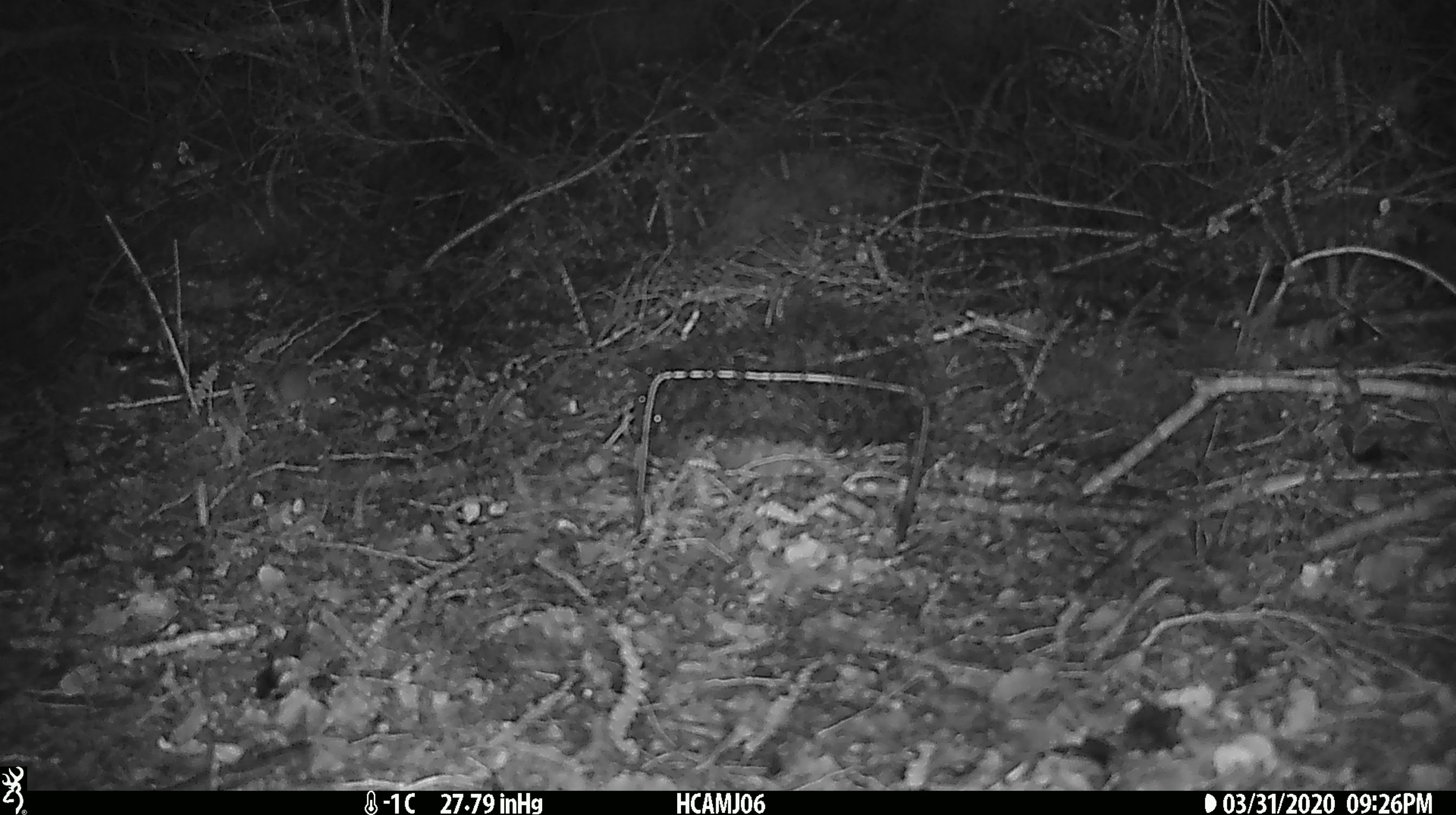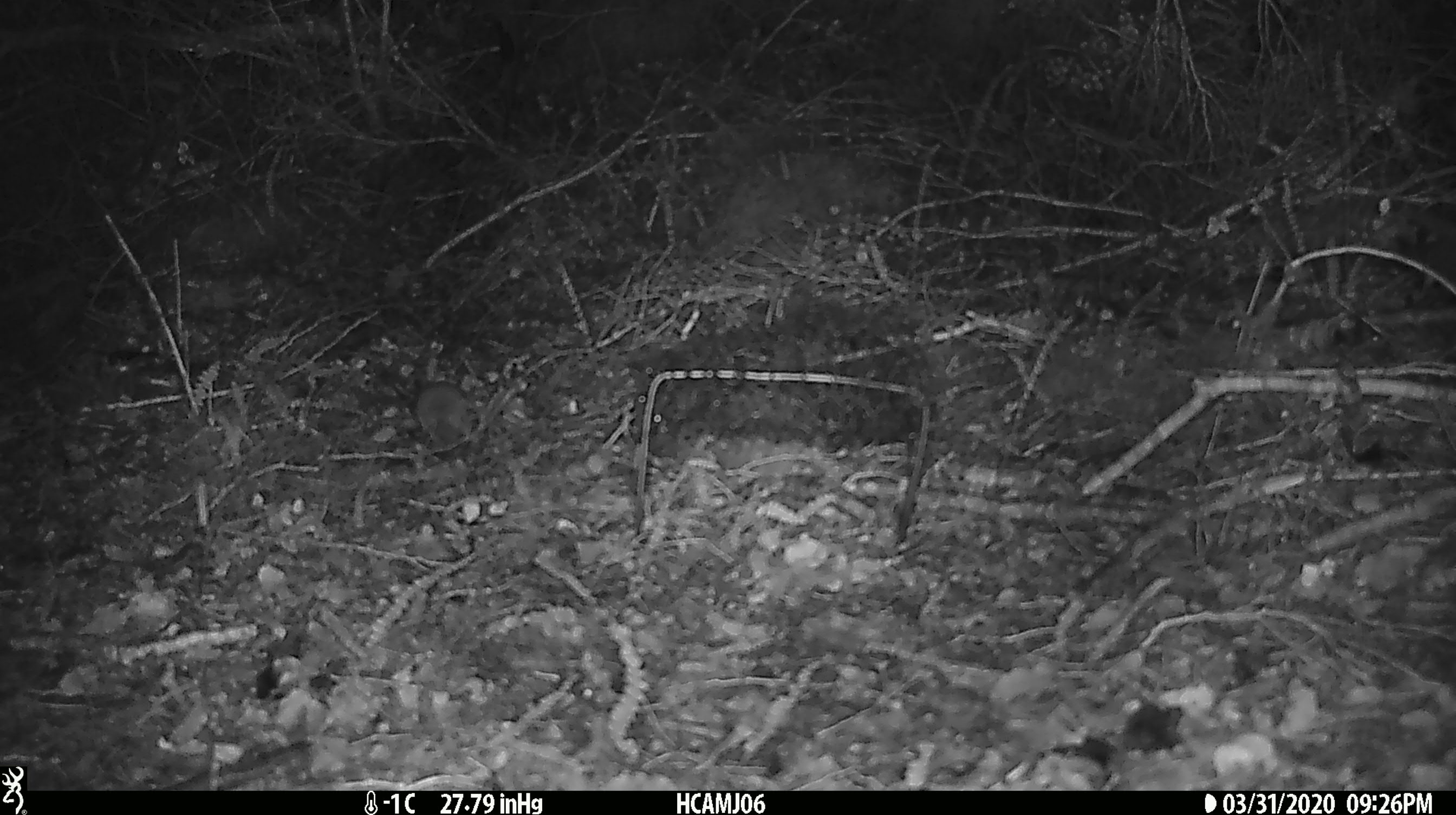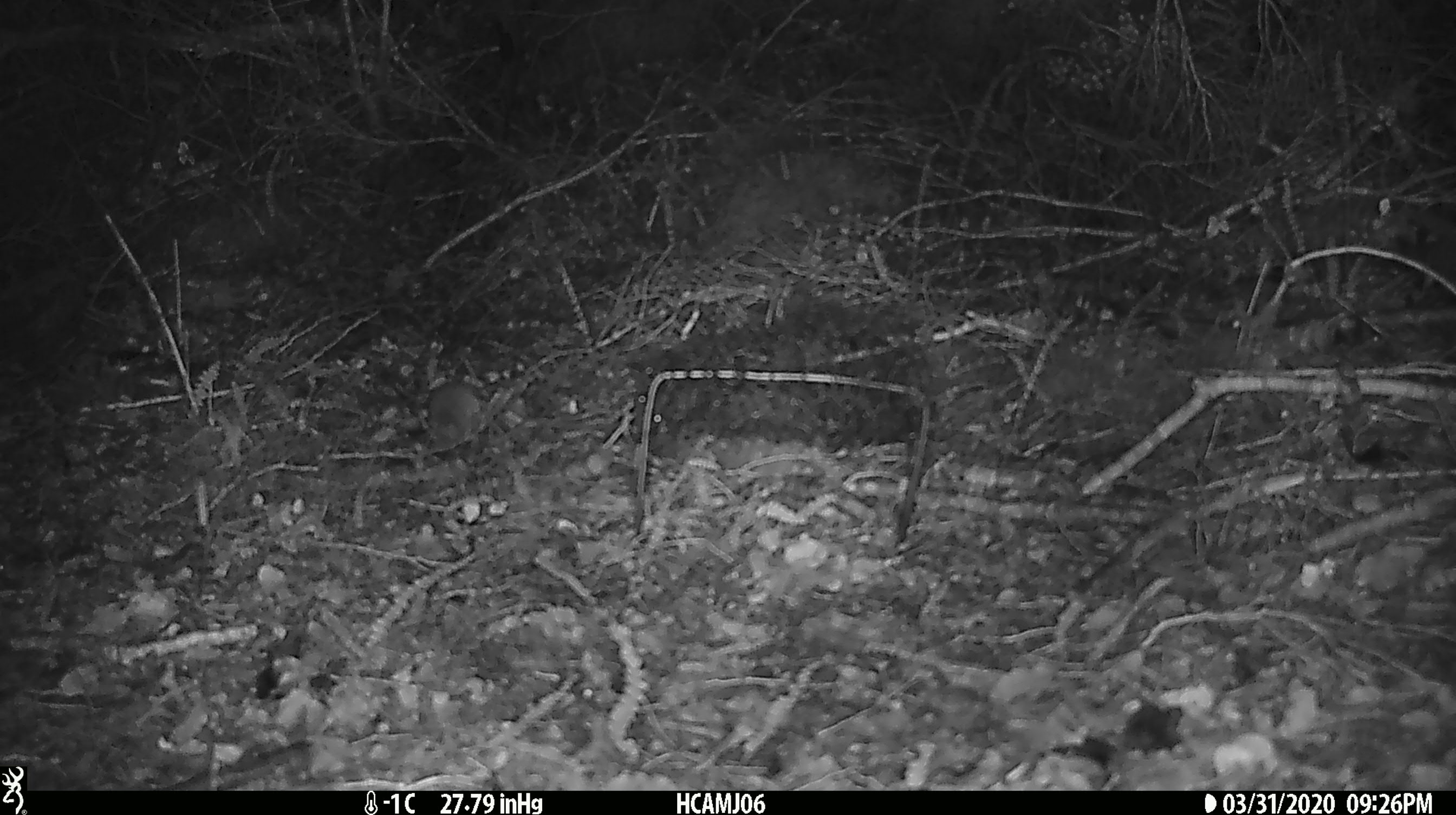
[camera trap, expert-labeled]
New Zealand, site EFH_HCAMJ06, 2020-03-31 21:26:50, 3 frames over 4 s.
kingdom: Animalia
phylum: Chordata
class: Mammalia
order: Rodentia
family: Muridae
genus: Mus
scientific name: Mus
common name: mouse